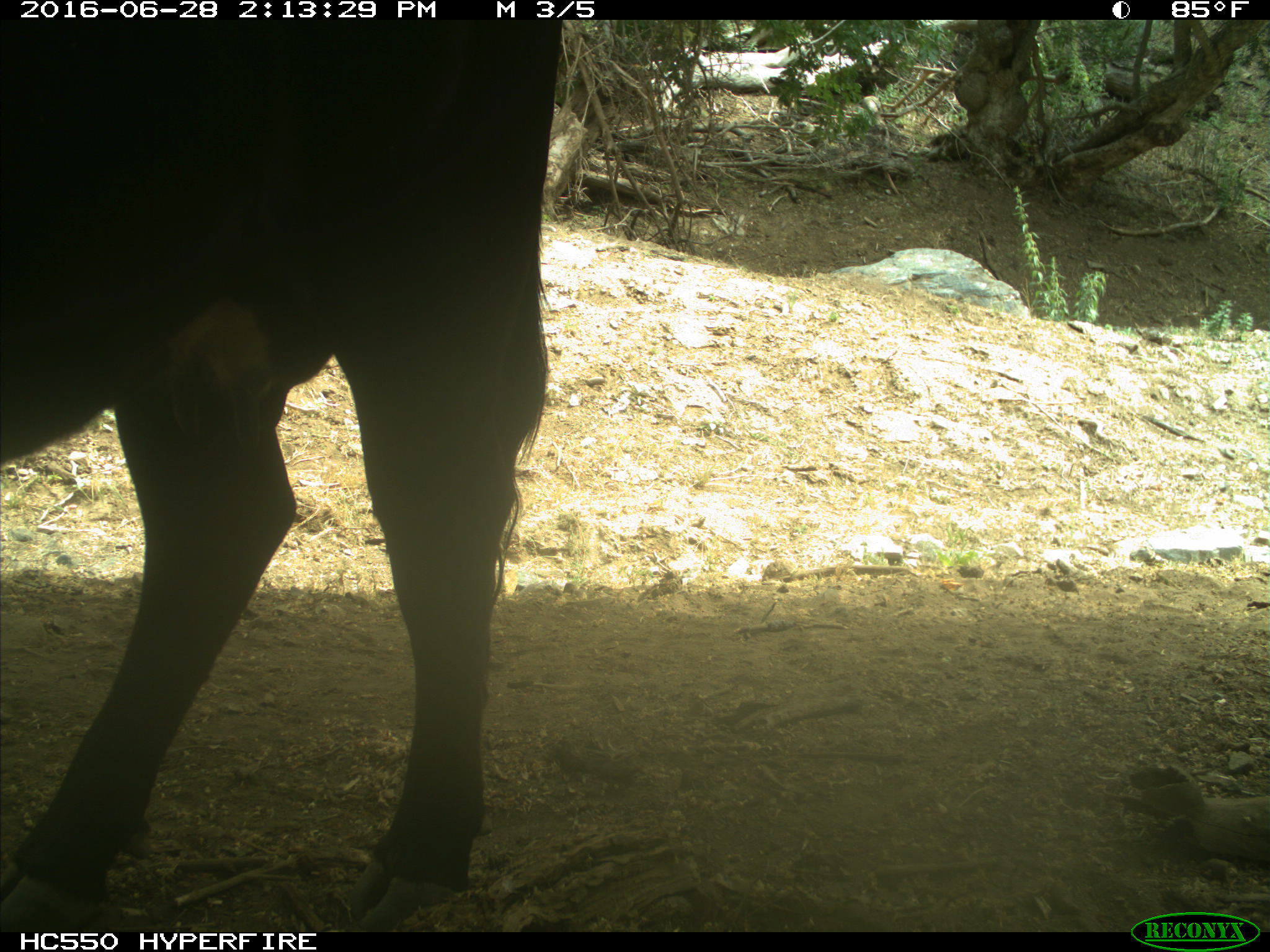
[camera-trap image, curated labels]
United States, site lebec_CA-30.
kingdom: Animalia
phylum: Chordata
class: Mammalia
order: Artiodactyla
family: Bovidae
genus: Bos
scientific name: Bos taurus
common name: domestic cow